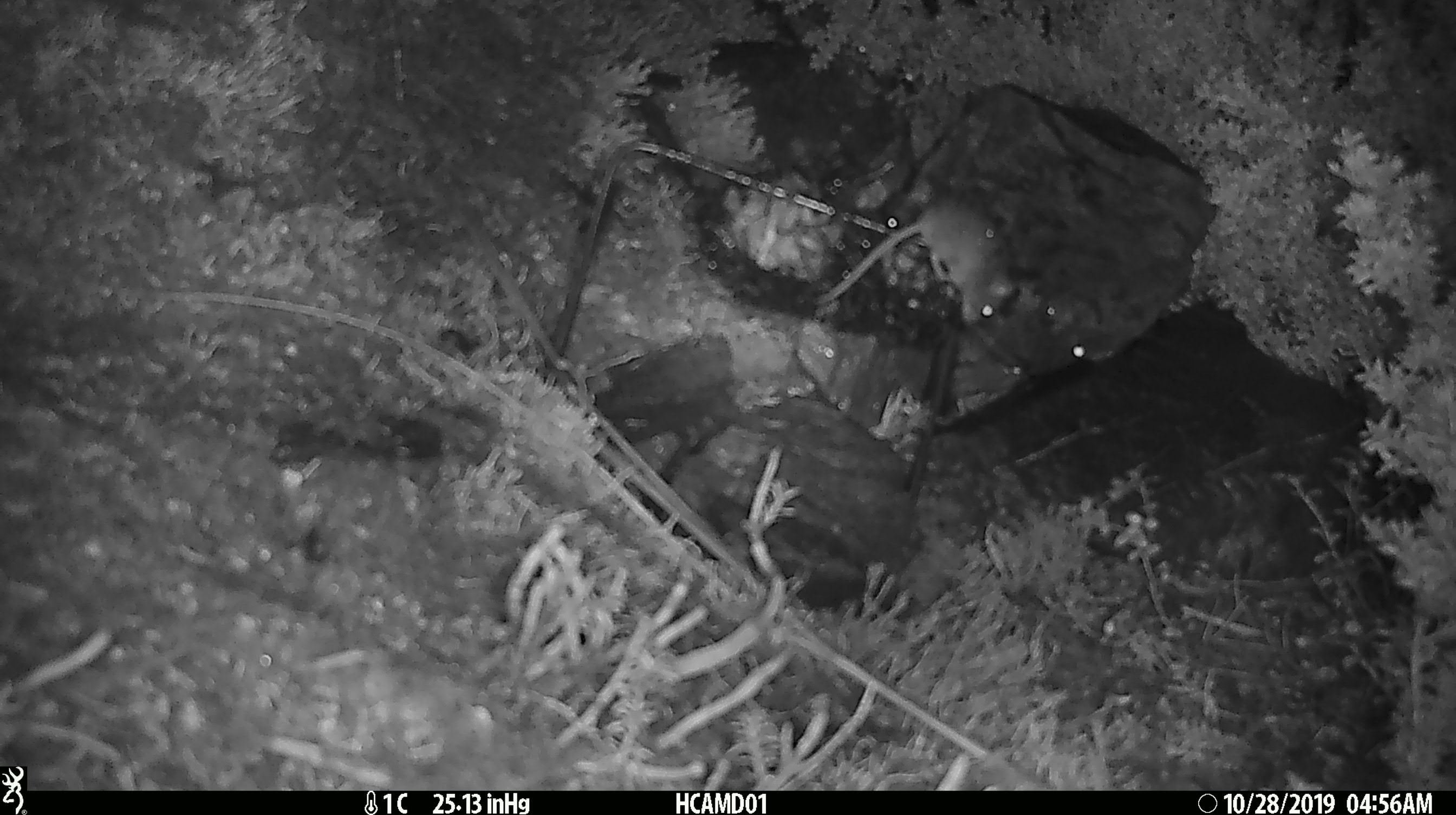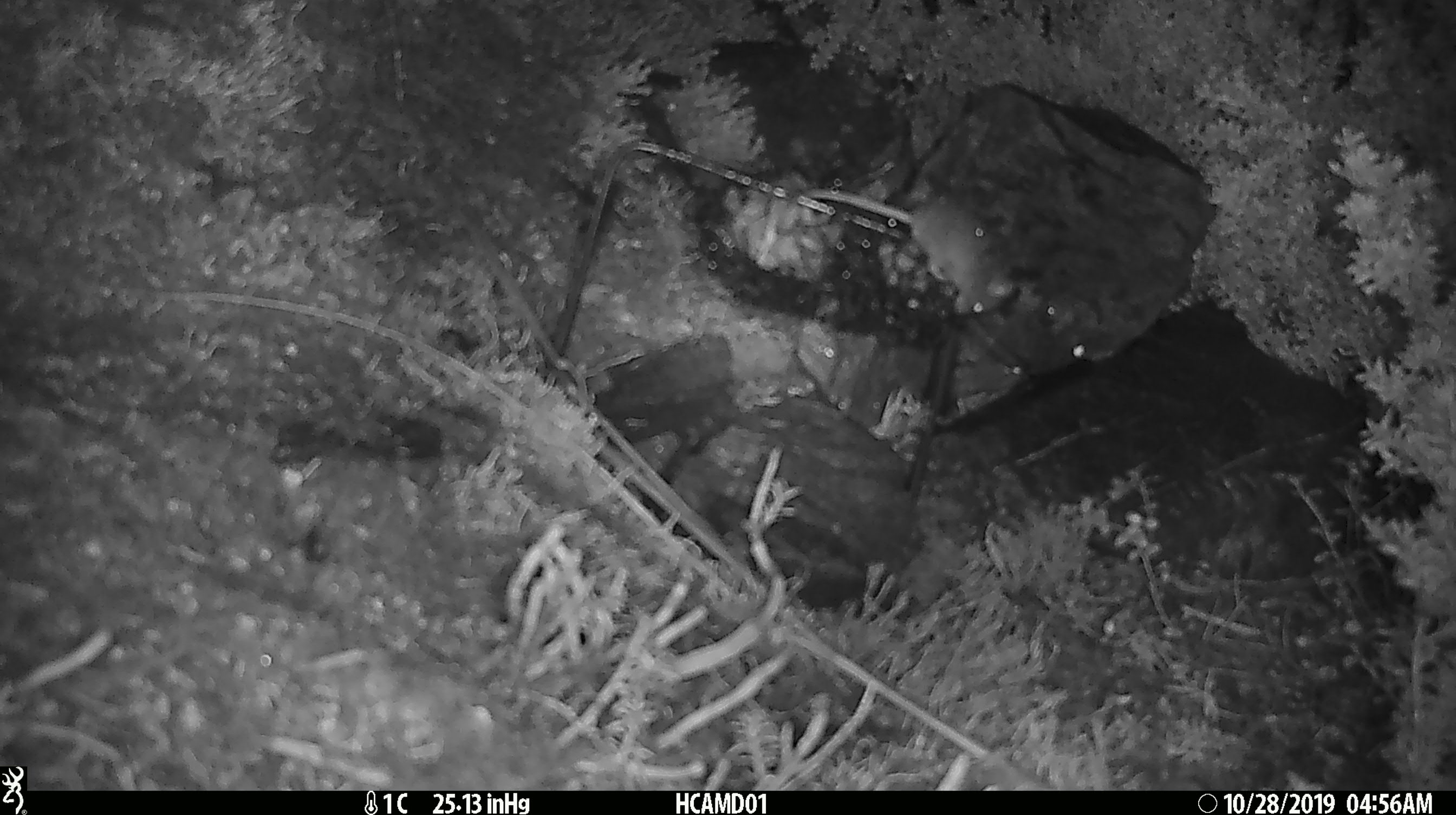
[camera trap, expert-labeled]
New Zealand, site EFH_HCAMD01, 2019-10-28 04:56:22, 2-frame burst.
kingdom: Animalia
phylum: Chordata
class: Mammalia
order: Rodentia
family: Muridae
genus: Mus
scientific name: Mus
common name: mouse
Mouse (Mus).